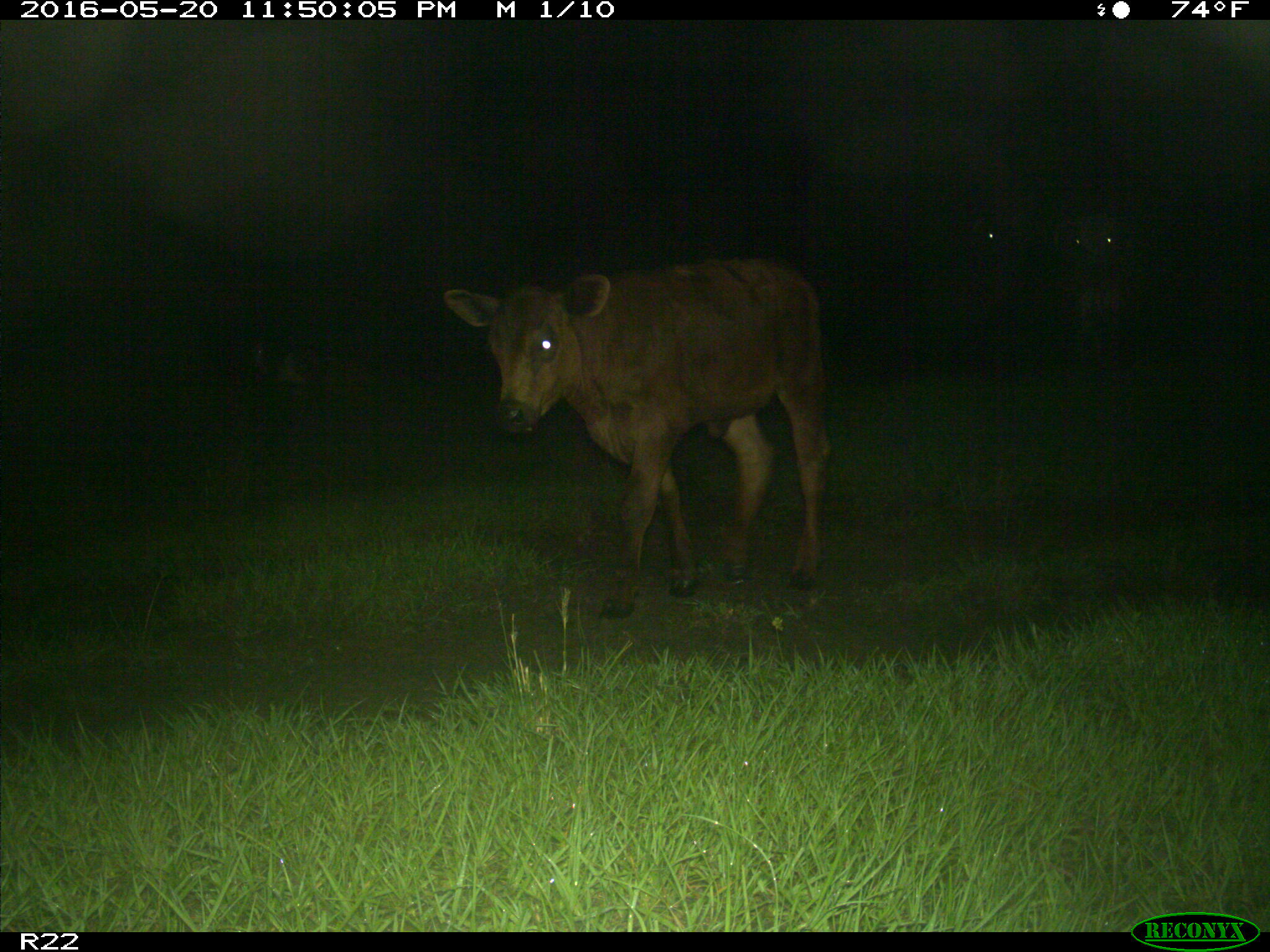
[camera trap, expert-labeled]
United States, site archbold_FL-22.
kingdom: Animalia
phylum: Chordata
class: Mammalia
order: Artiodactyla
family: Bovidae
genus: Bos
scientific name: Bos taurus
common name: domestic cow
Bos taurus (domestic cow).